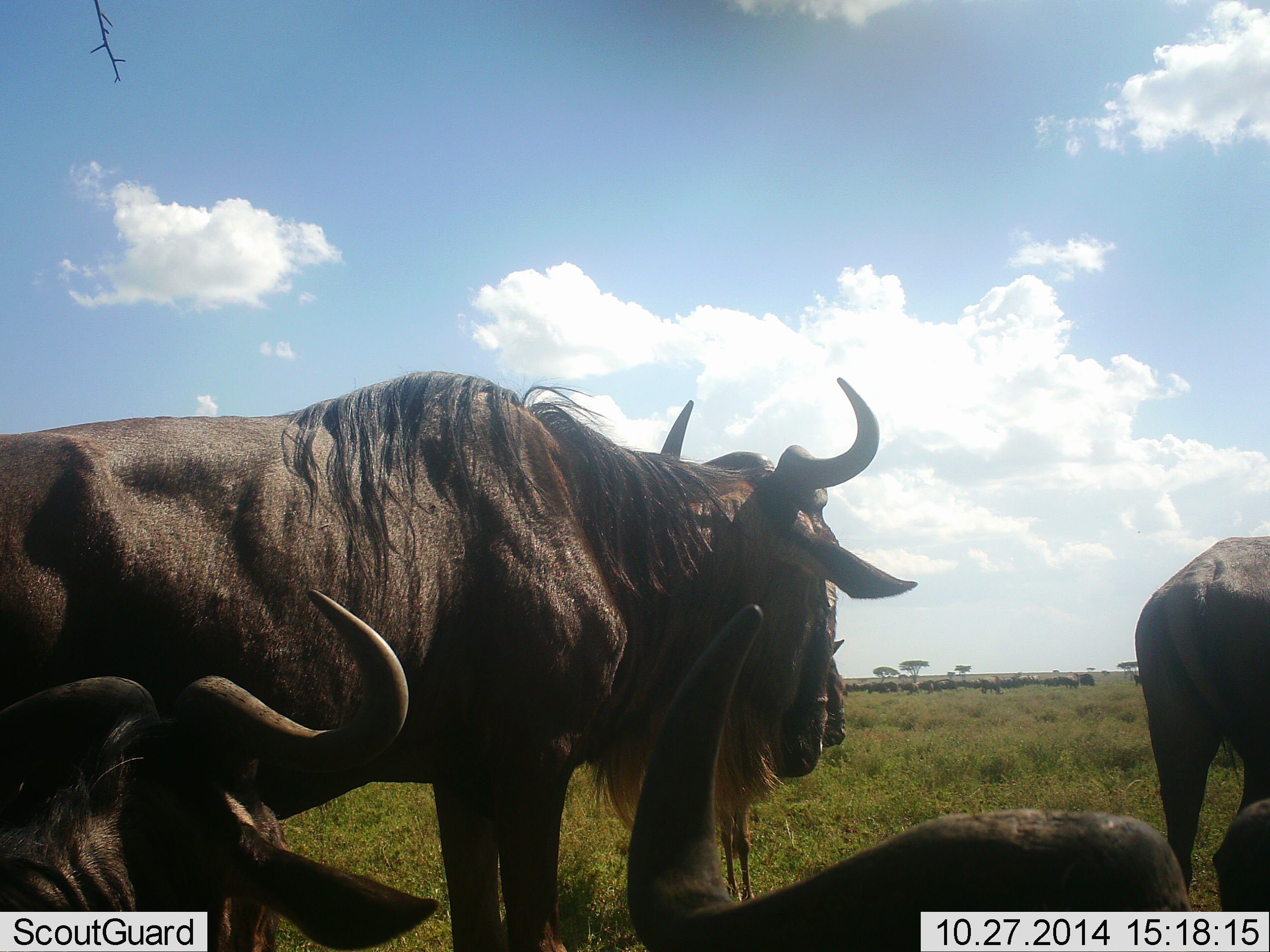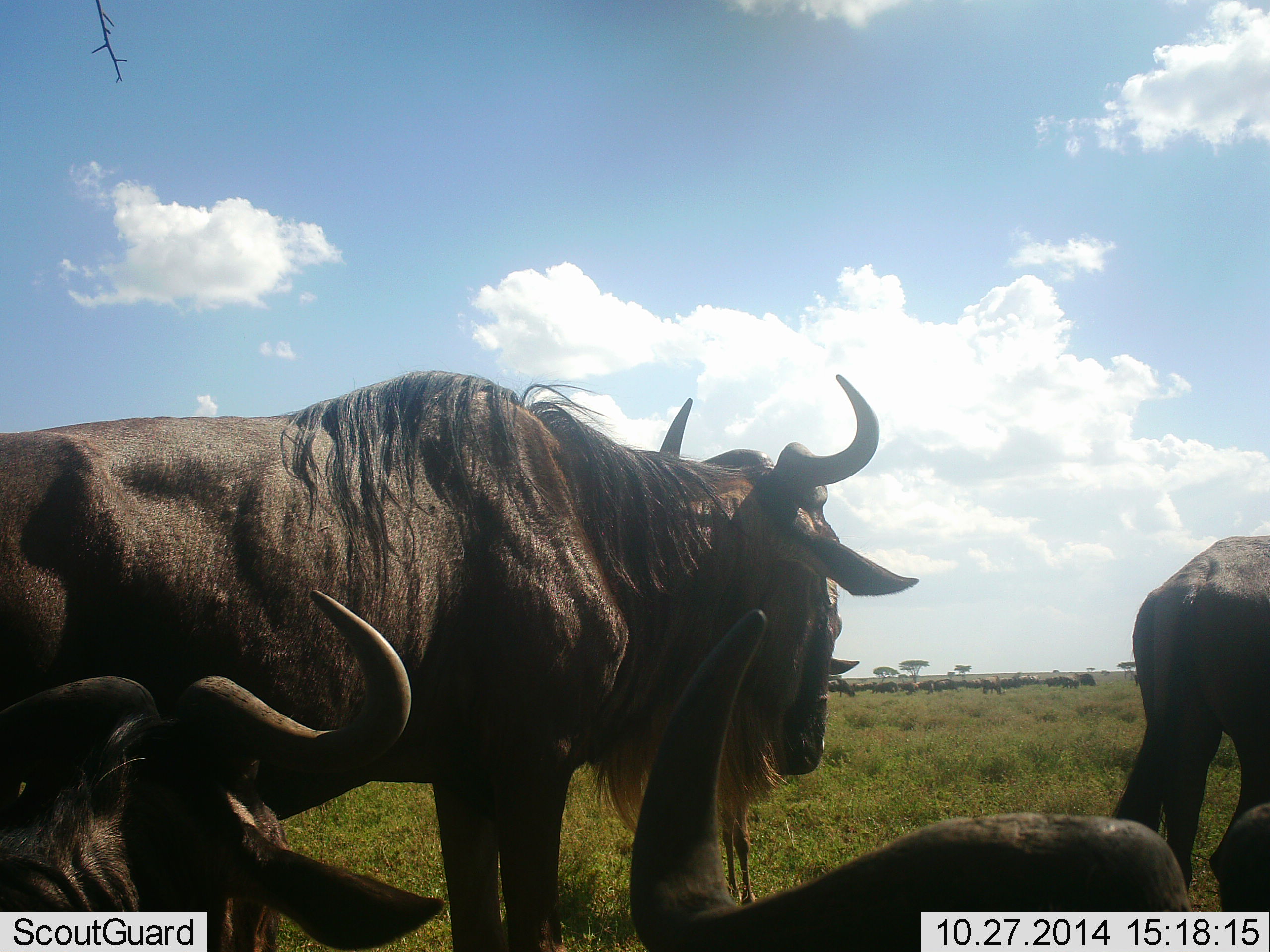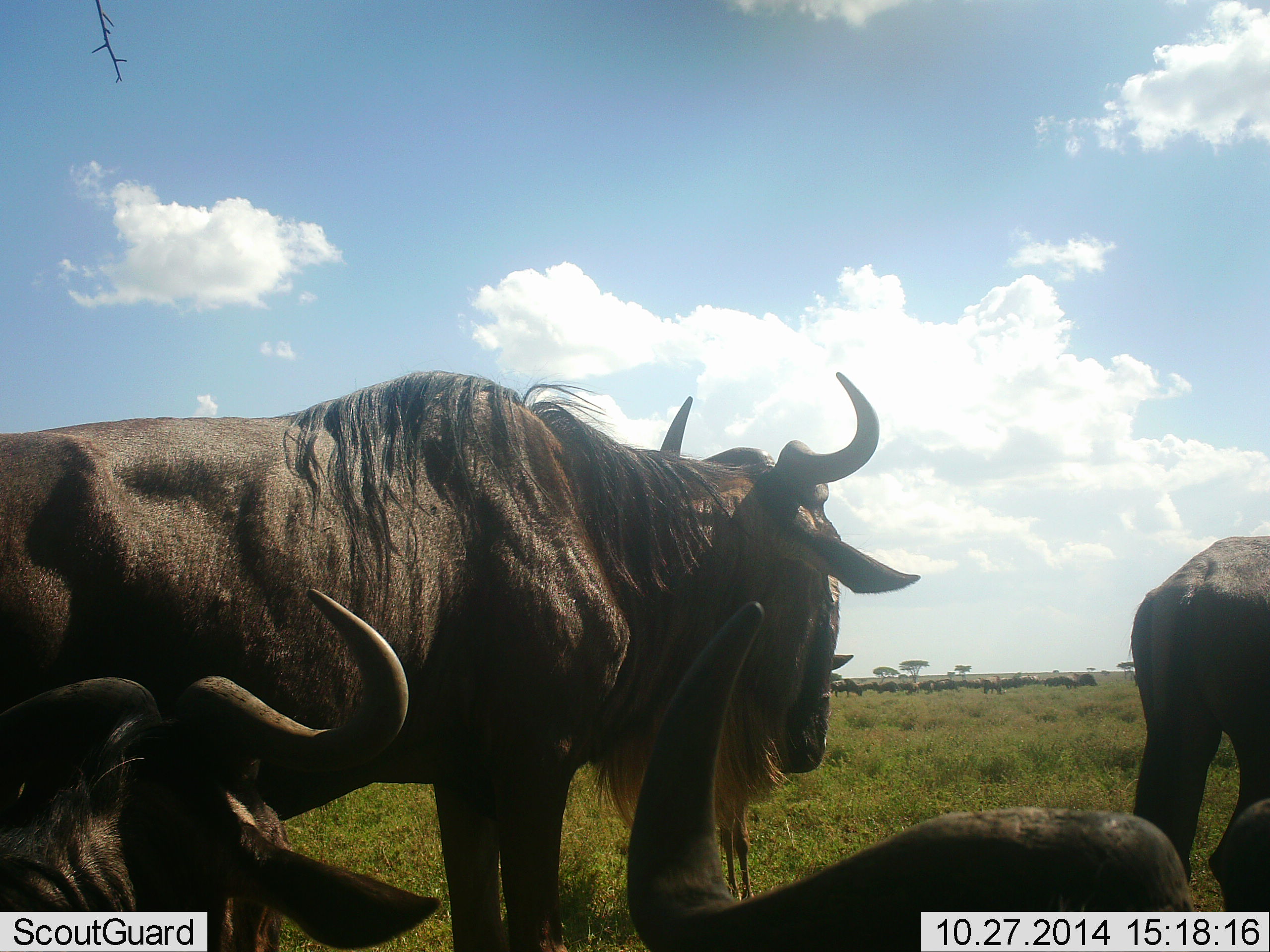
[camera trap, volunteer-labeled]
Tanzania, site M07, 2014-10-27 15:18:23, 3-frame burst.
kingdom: Animalia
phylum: Chordata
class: Mammalia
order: Artiodactyla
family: Bovidae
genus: Connochaetes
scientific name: Connochaetes taurinus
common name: blue wildebeest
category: wildebeest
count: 11-50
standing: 70%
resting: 60%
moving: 20%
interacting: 20%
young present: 0%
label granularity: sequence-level